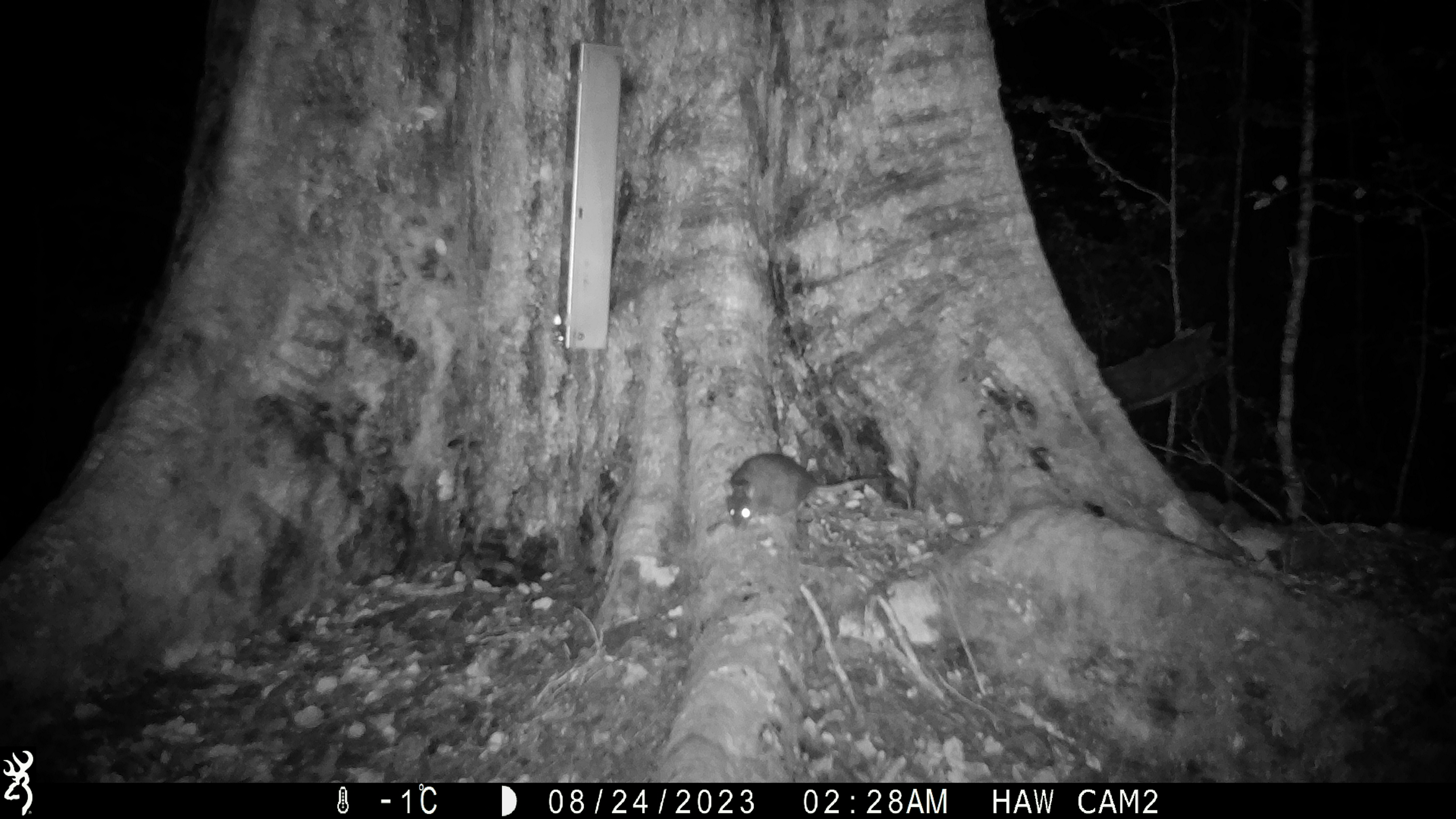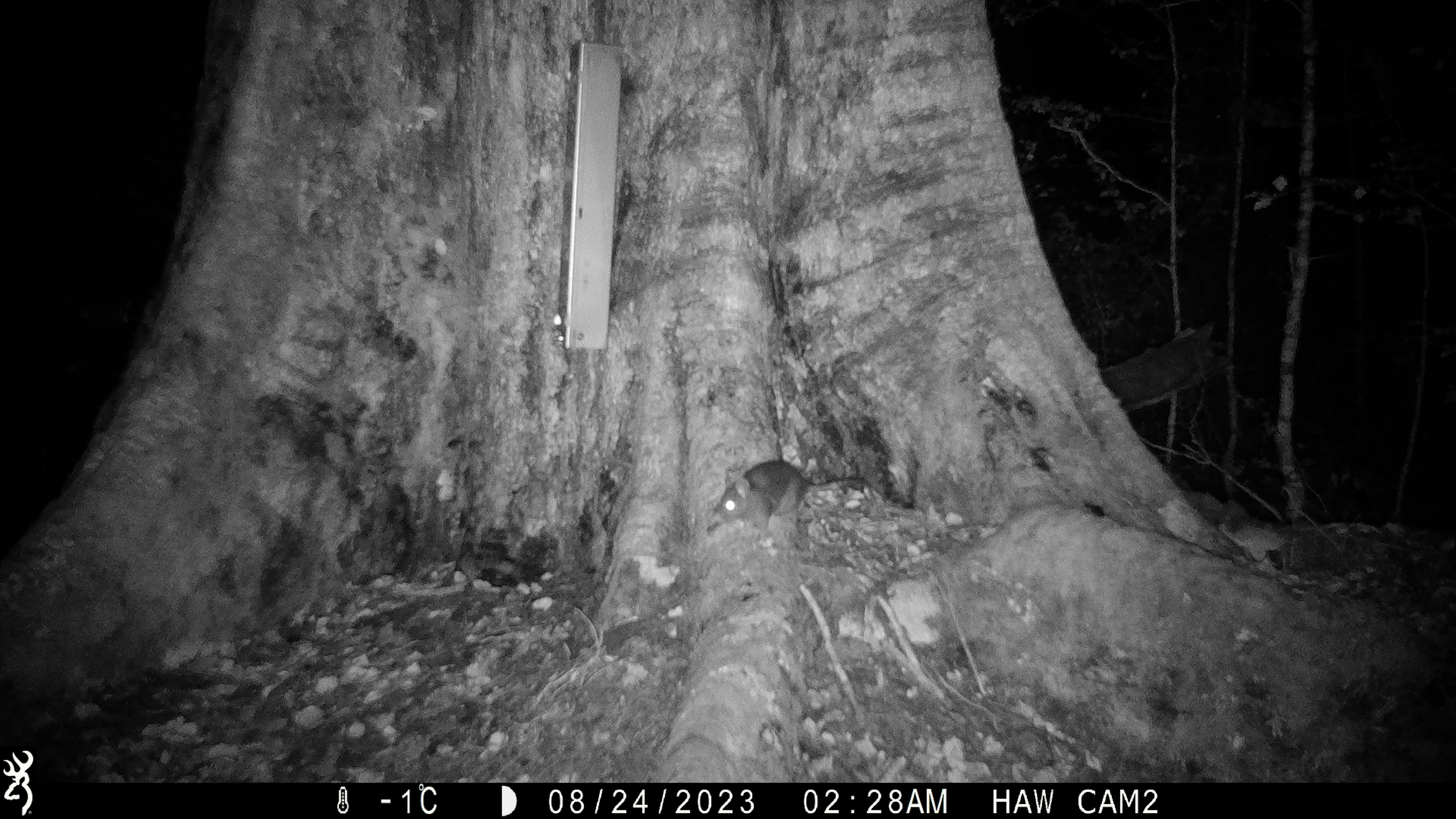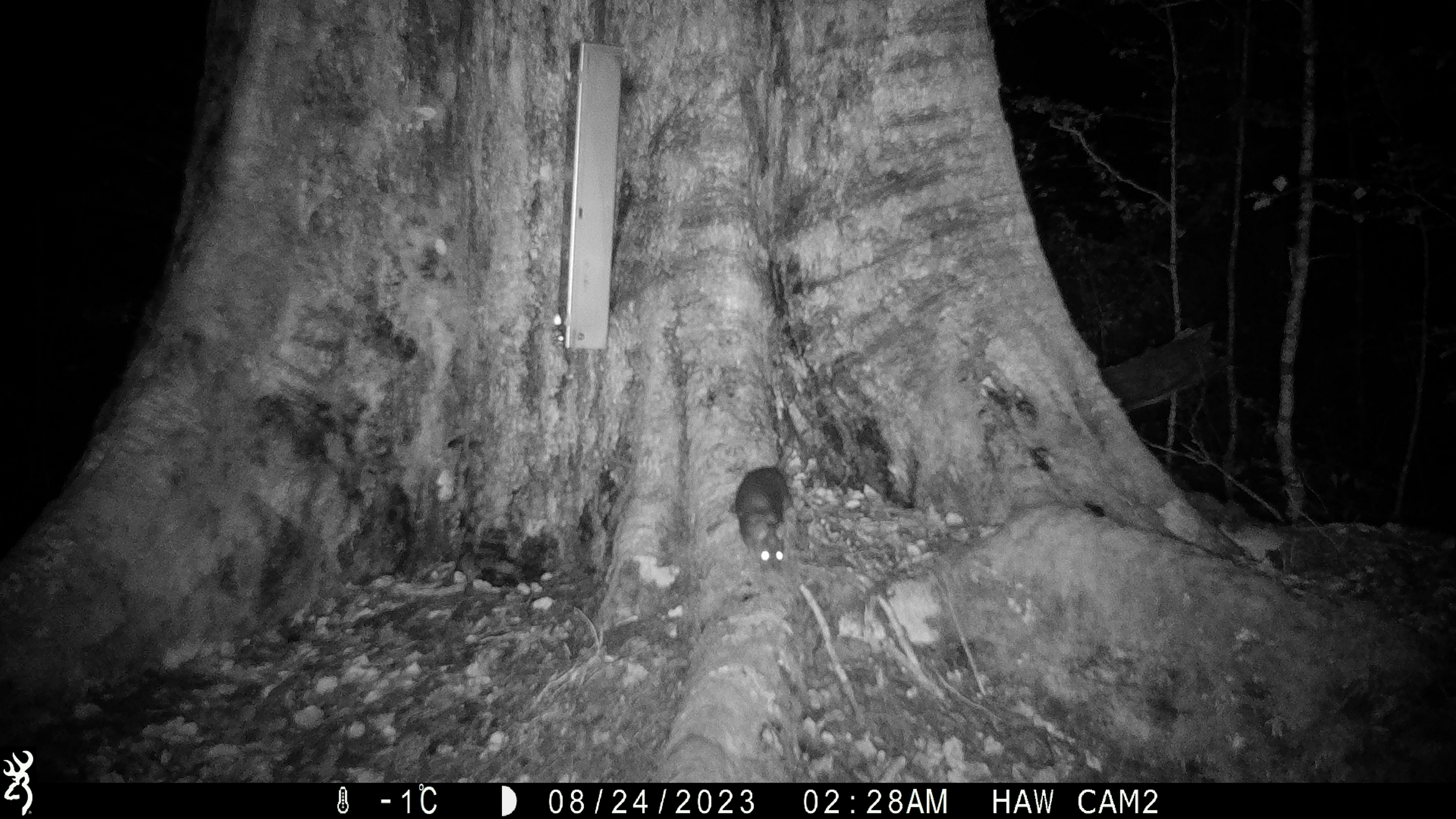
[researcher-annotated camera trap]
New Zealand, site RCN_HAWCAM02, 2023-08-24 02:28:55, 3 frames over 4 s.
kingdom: Animalia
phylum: Chordata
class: Mammalia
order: Rodentia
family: Muridae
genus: Rattus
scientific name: Rattus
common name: rat